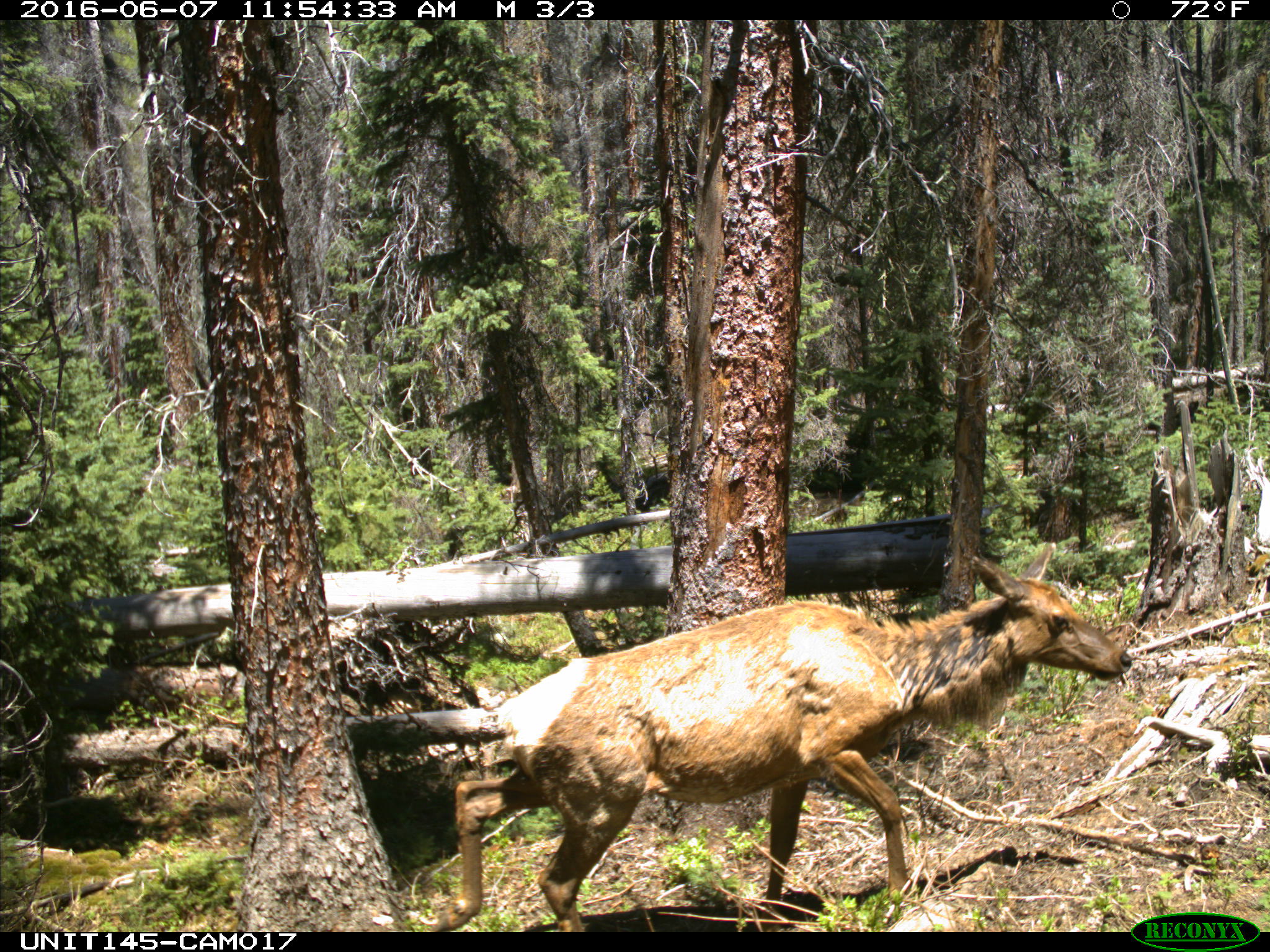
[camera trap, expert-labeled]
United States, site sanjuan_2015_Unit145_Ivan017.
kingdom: Animalia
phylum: Chordata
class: Mammalia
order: Artiodactyla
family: Cervidae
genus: Cervus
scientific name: Cervus elaphus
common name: red deer